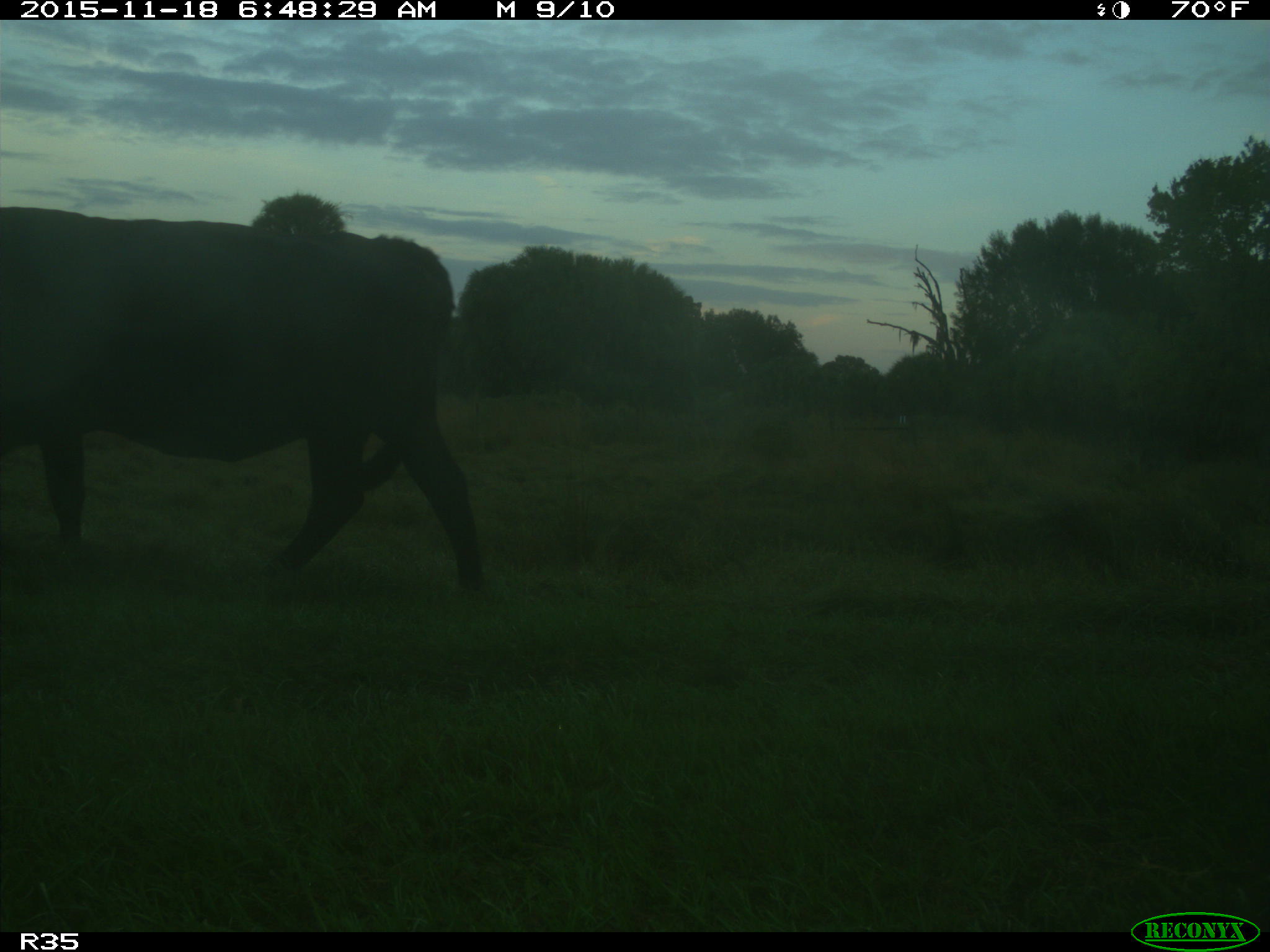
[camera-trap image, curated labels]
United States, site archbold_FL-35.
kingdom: Animalia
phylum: Chordata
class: Mammalia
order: Artiodactyla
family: Bovidae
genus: Bos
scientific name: Bos taurus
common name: domestic cow